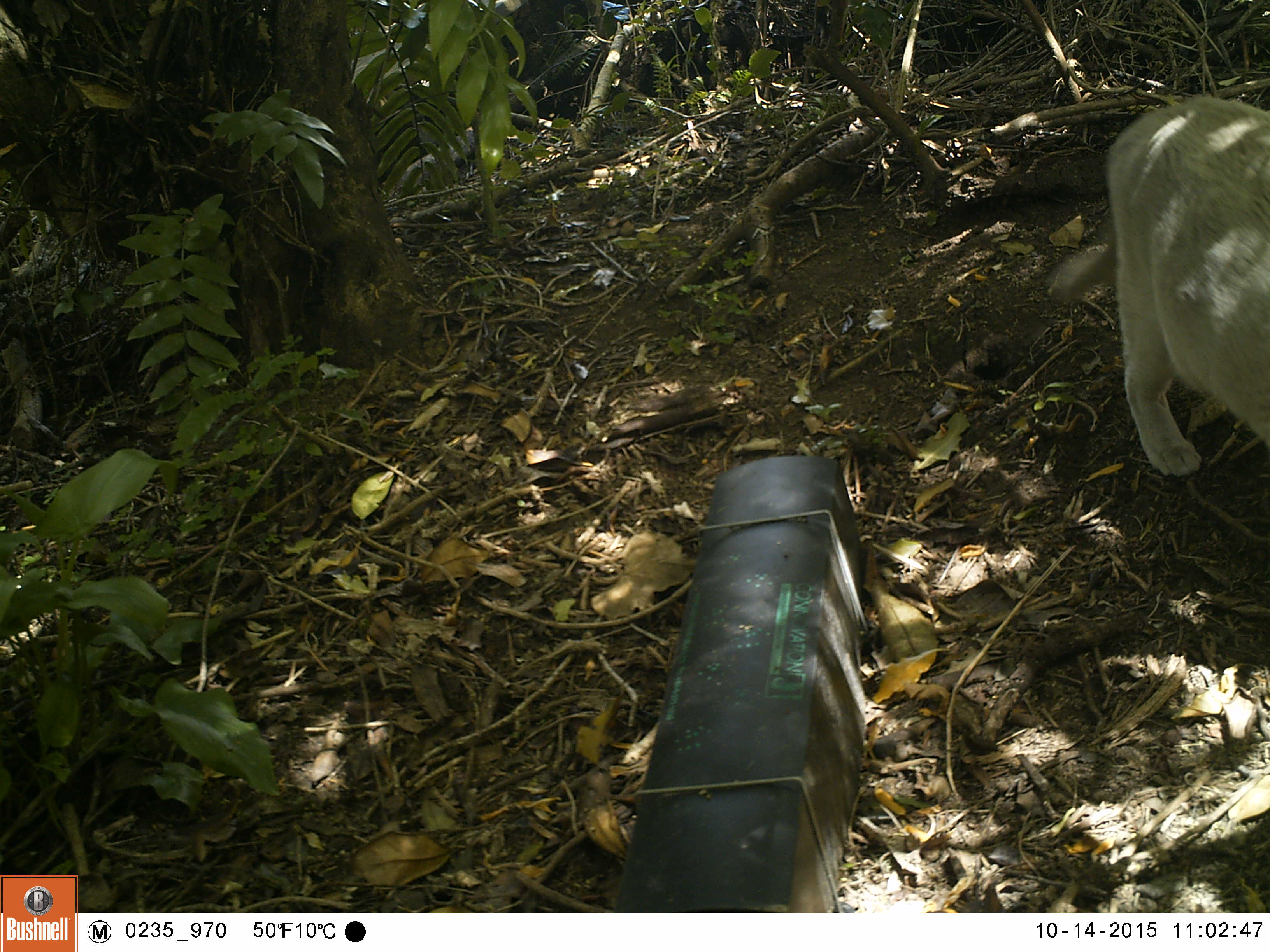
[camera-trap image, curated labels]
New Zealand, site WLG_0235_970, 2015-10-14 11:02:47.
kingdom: Animalia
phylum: Chordata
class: Mammalia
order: Carnivora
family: Felidae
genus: Felis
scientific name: Felis catus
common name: domestic cat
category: cat